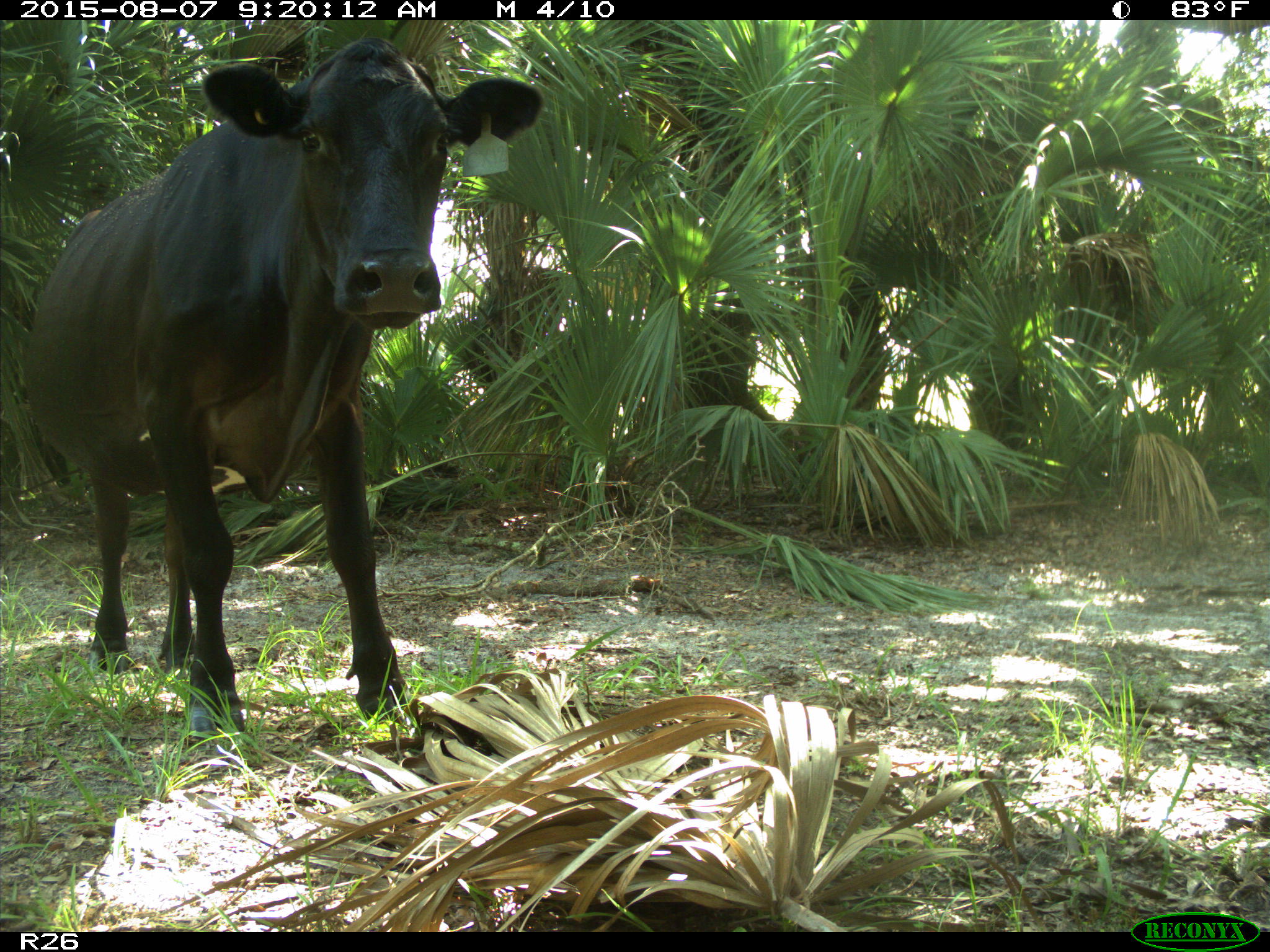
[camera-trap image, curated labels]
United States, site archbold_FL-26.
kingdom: Animalia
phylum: Chordata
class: Mammalia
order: Artiodactyla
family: Bovidae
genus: Bos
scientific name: Bos taurus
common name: domestic cow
Bos taurus (domestic cow).